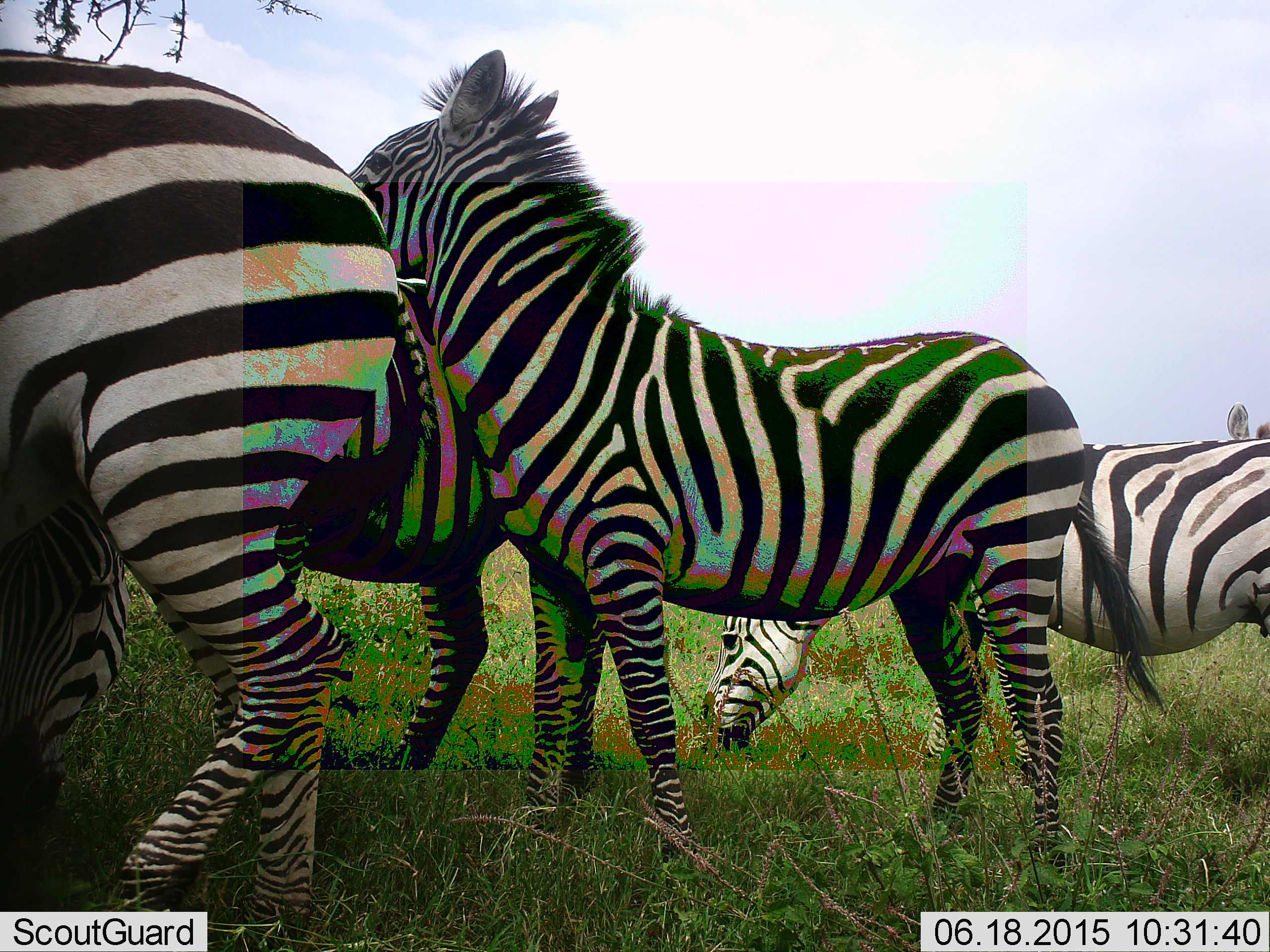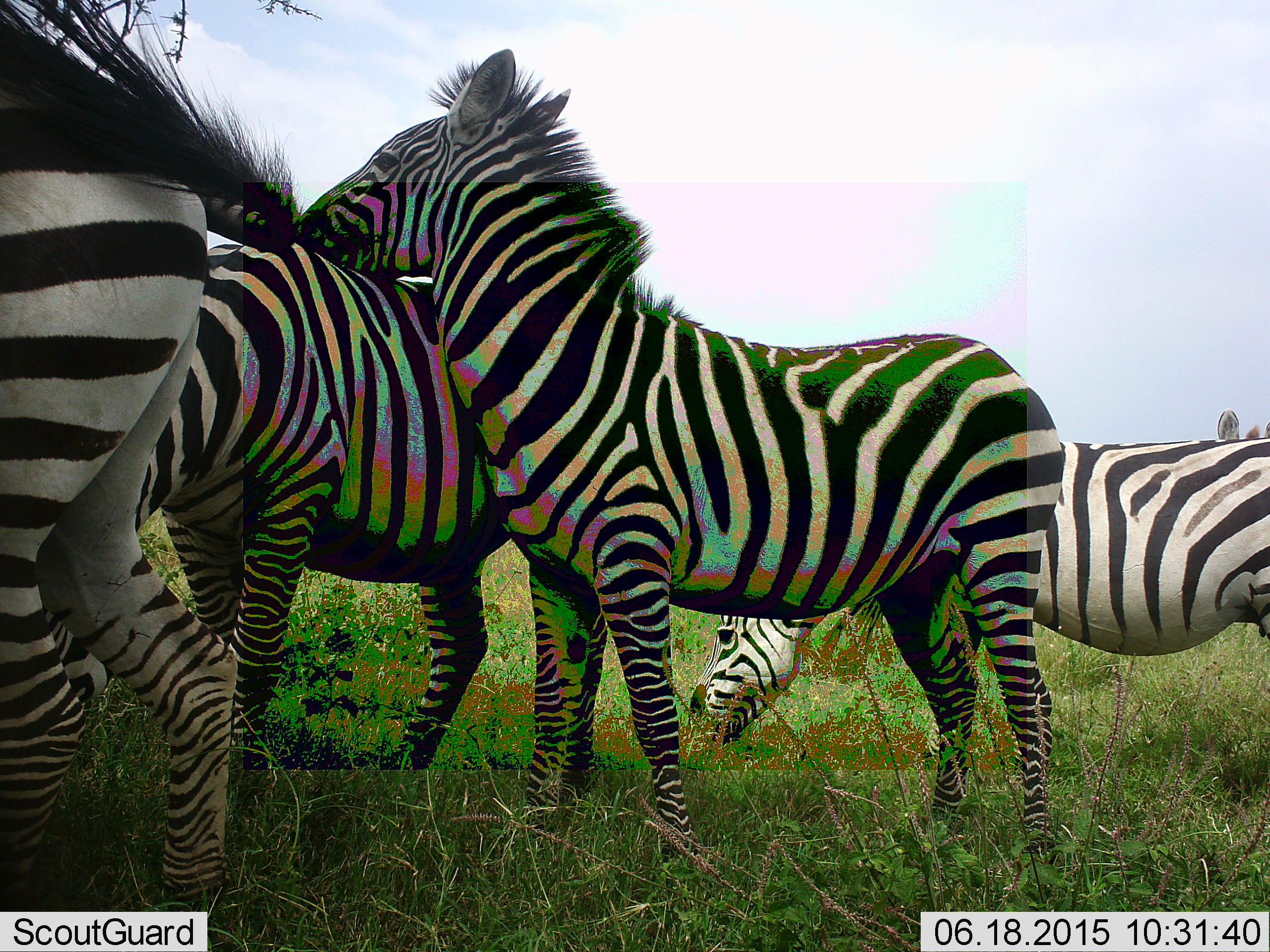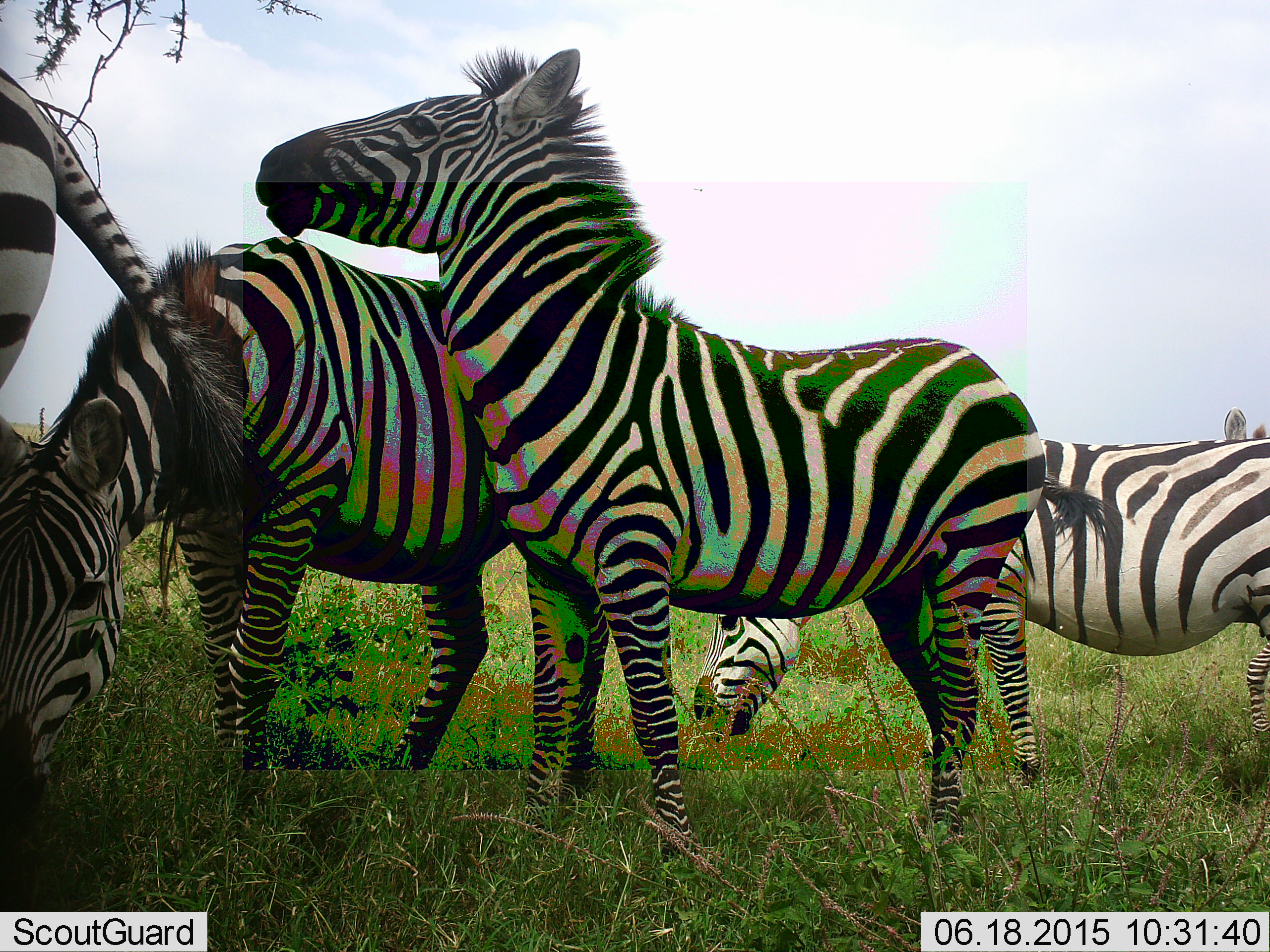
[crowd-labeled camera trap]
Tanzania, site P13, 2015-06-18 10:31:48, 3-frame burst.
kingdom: Animalia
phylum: Chordata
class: Mammalia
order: Perissodactyla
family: Equidae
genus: Equus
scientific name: Equus quagga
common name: plains zebra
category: zebra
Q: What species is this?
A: Zebra (plains zebra) (Equus quagga).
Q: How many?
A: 4.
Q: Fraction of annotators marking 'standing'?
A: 50%.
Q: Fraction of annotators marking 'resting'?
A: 0%.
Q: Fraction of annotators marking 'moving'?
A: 60%.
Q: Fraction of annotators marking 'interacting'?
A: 50%.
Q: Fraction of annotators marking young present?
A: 0%.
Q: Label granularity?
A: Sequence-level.